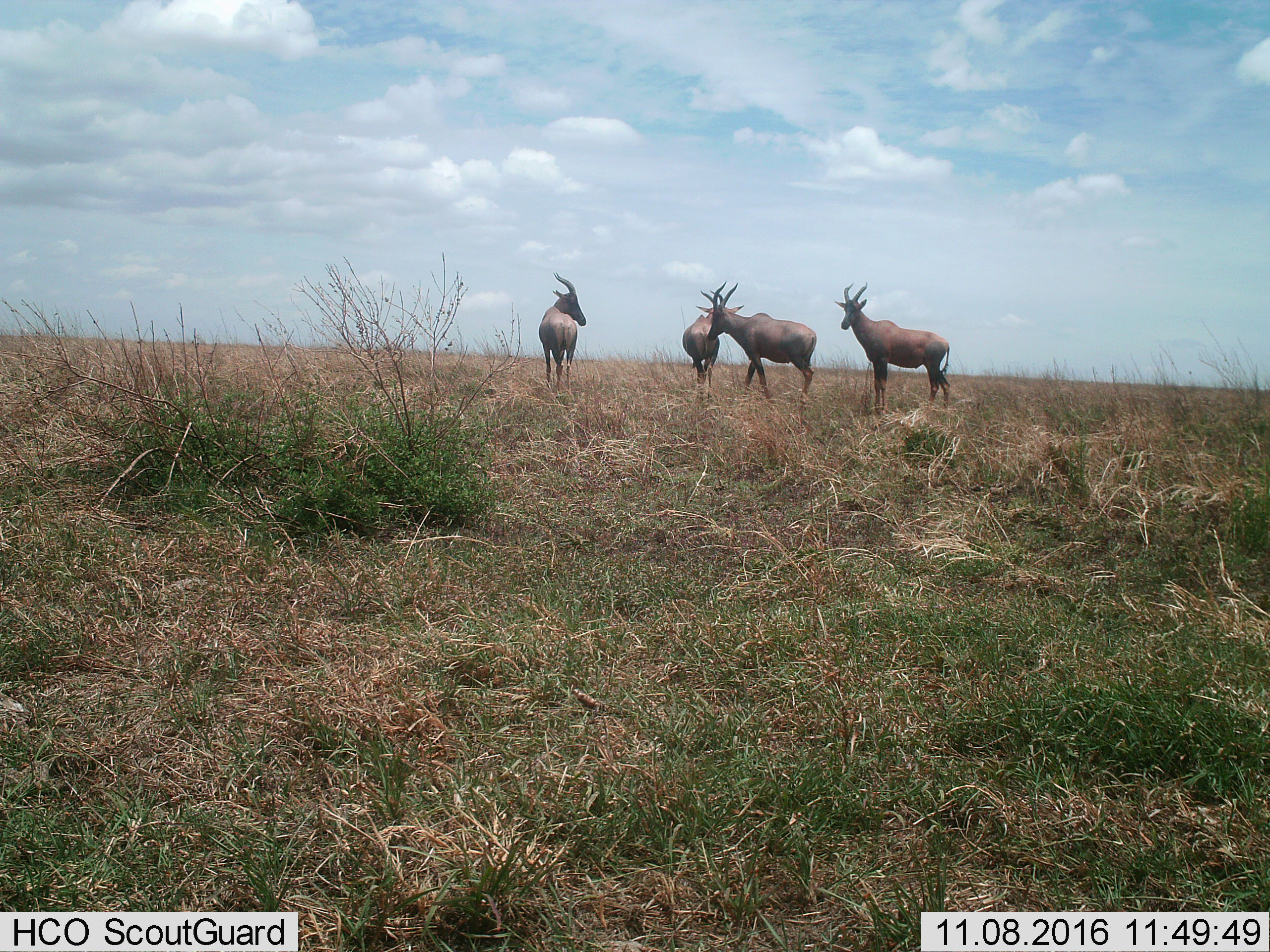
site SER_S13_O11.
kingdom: Animalia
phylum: Chordata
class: Mammalia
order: Artiodactyla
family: Bovidae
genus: Damaliscus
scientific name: Damaliscus lunatus jimela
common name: topi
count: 4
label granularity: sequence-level